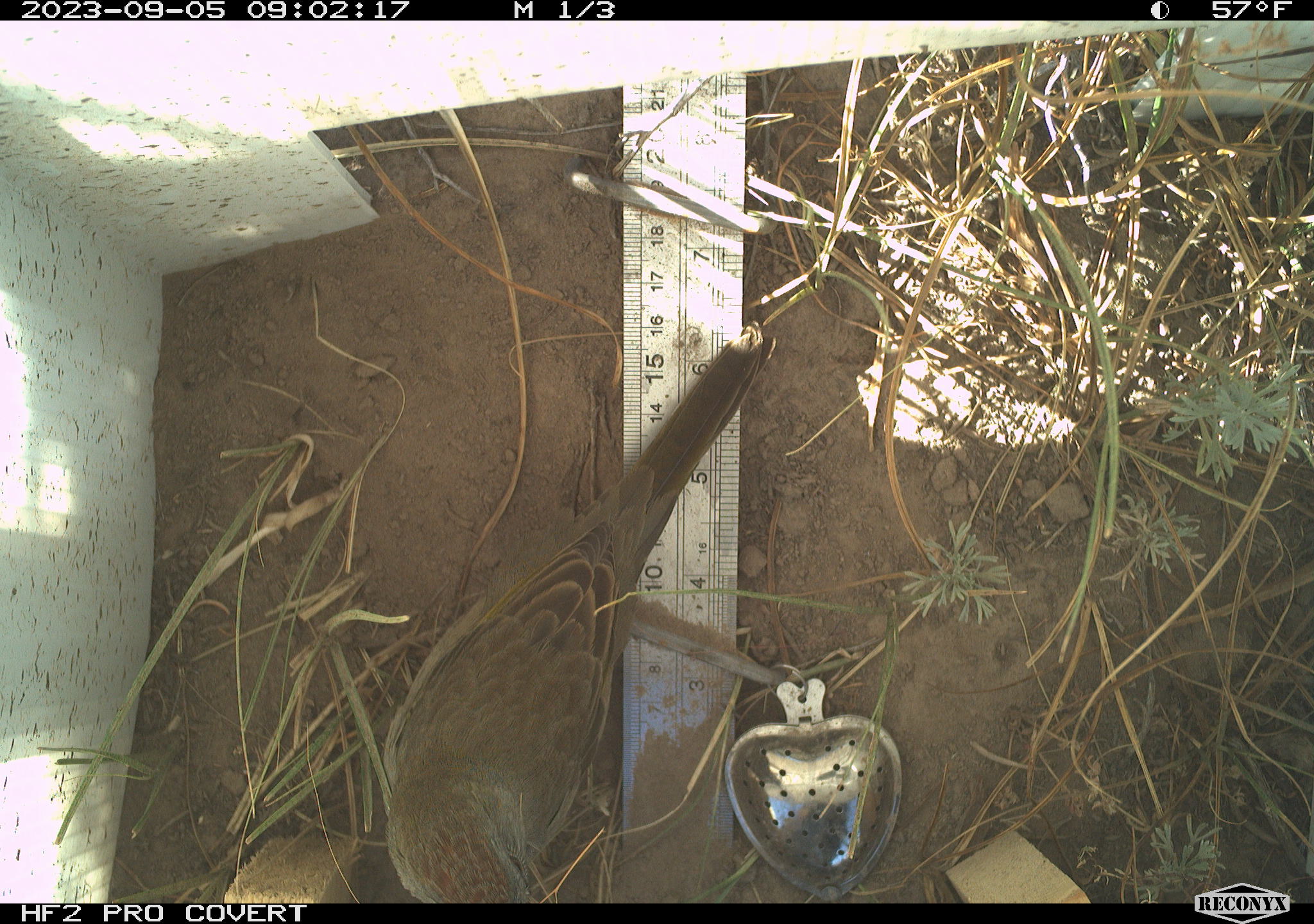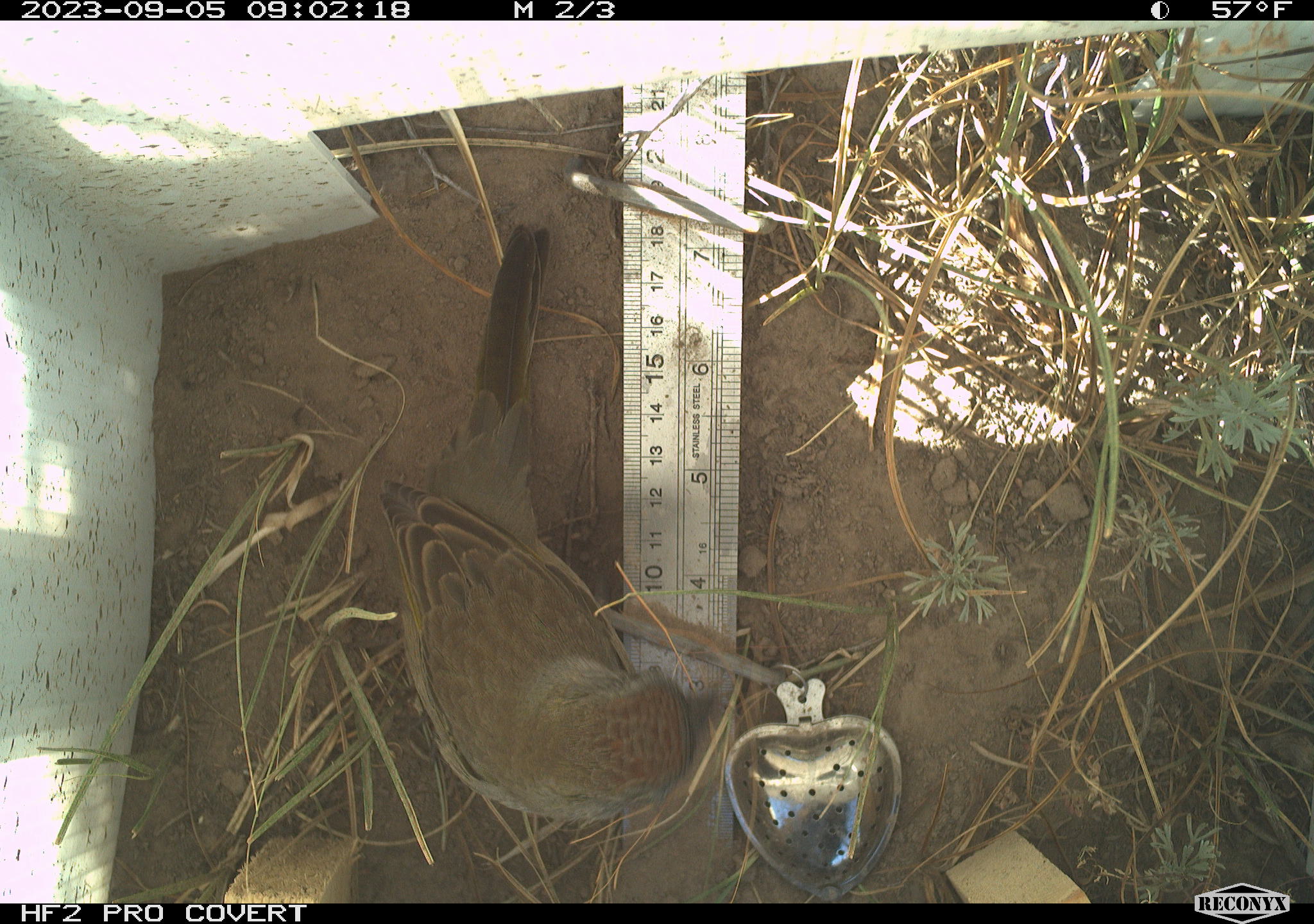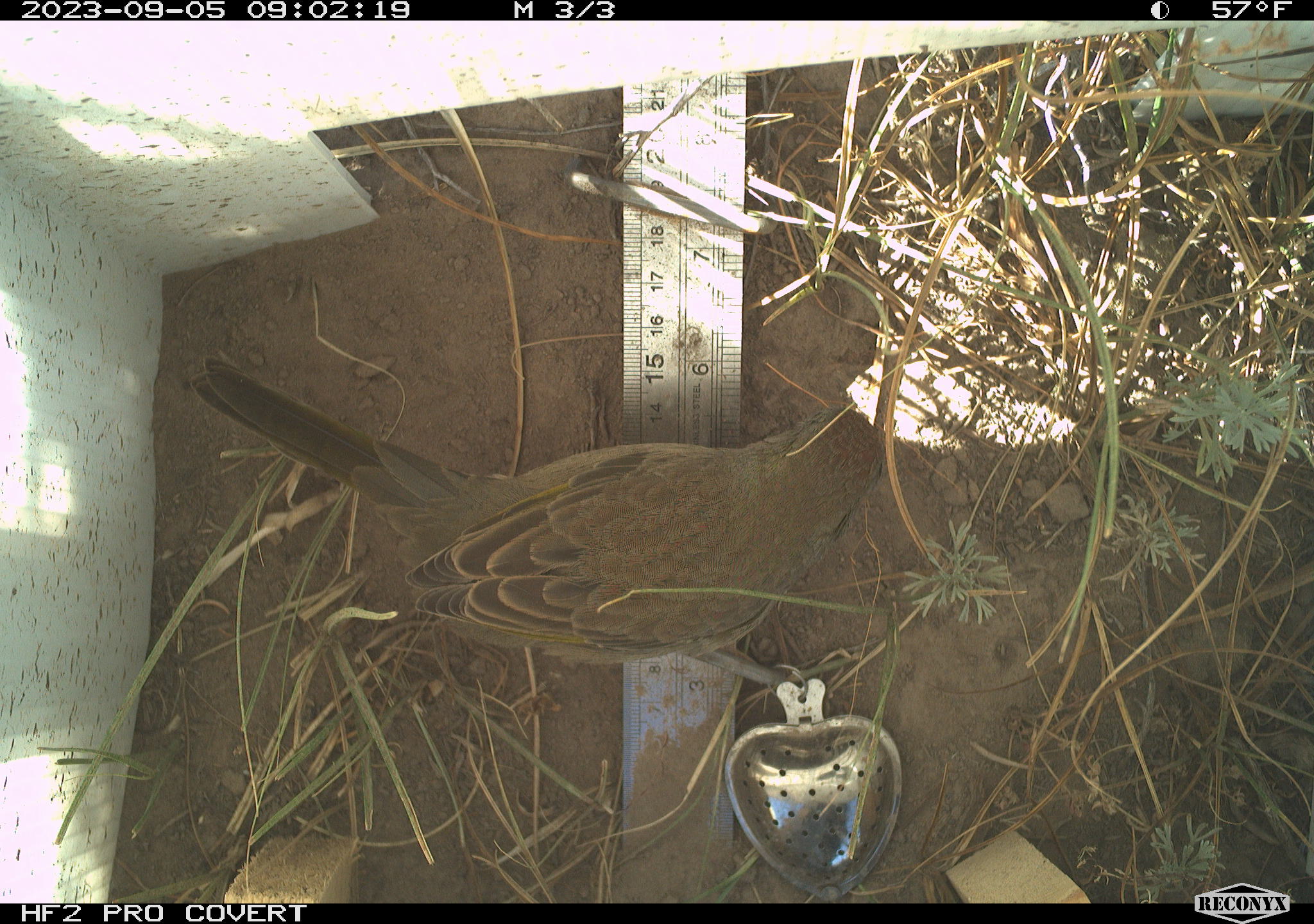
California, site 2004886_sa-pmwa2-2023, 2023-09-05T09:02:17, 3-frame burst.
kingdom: Animalia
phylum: Chordata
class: Aves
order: Passeriformes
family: Passerellidae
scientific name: Passerellidae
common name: new world sparrows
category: passerellidae family